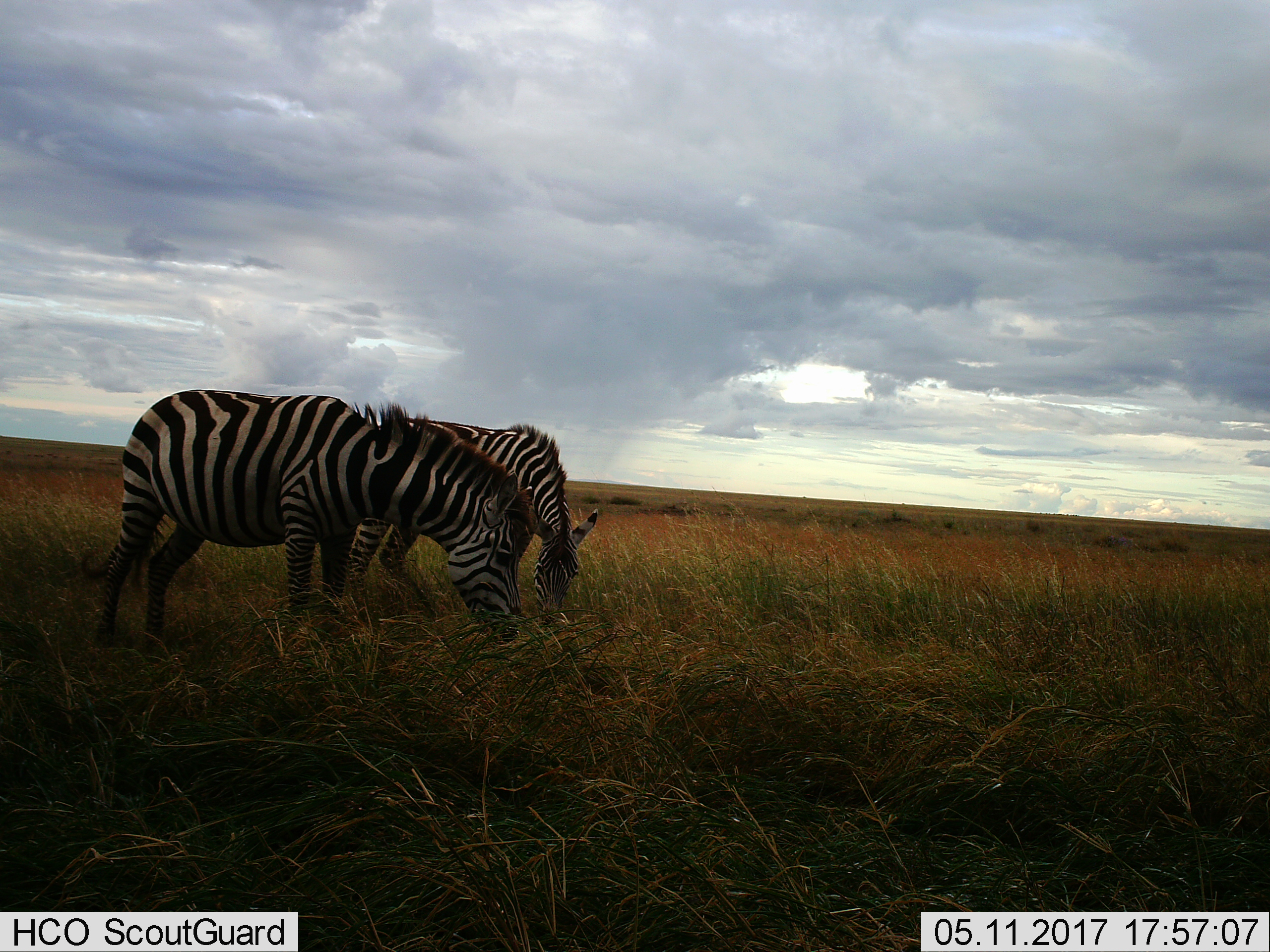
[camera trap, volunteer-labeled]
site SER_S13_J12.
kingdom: Animalia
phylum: Chordata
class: Mammalia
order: Perissodactyla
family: Equidae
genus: Equus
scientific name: Equus quagga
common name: plains zebra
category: zebraplains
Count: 2.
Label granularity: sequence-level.